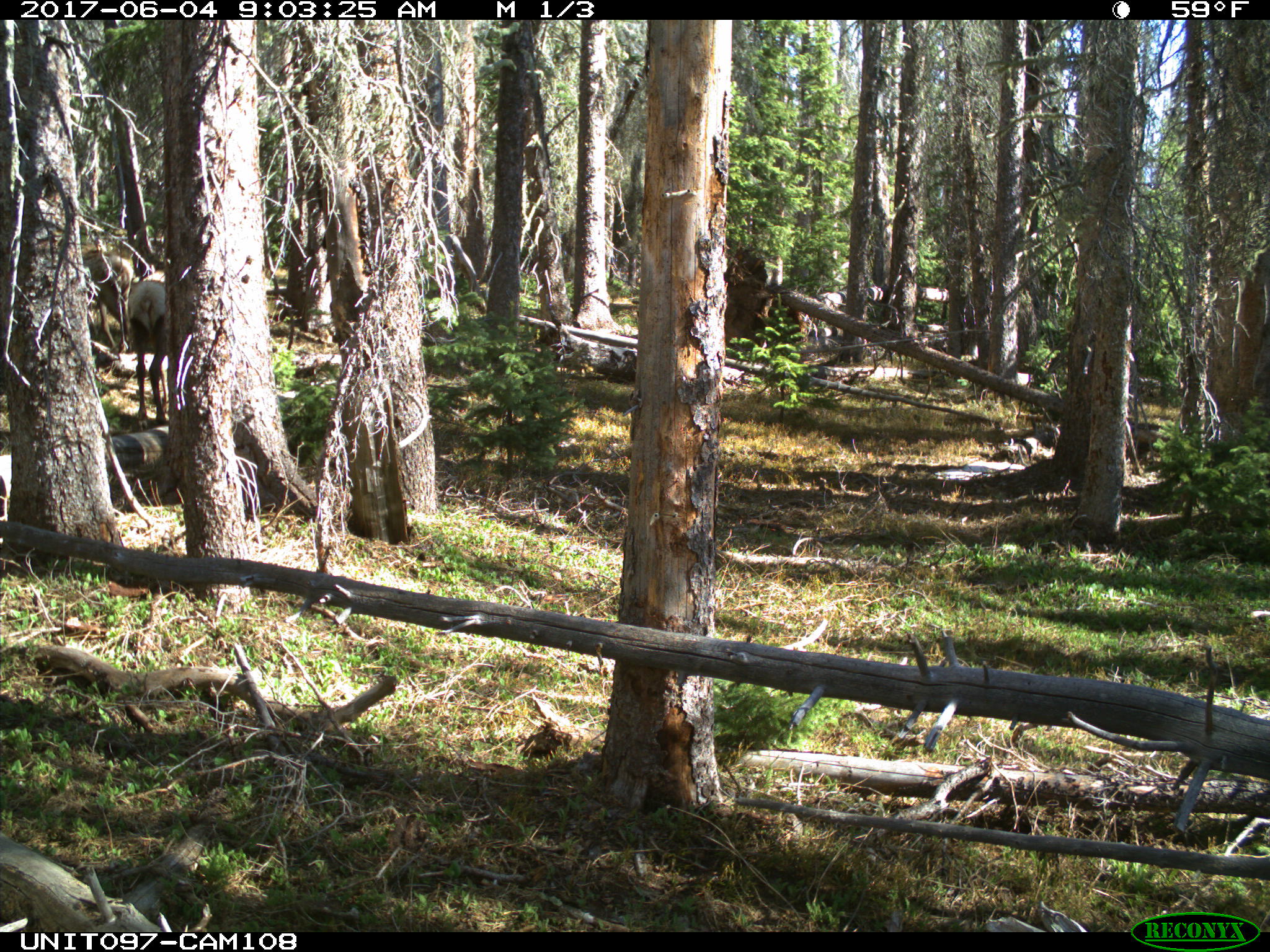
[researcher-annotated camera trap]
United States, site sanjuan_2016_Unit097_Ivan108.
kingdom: Animalia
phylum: Chordata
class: Mammalia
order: Artiodactyla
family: Cervidae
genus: Cervus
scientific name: Cervus elaphus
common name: red deer